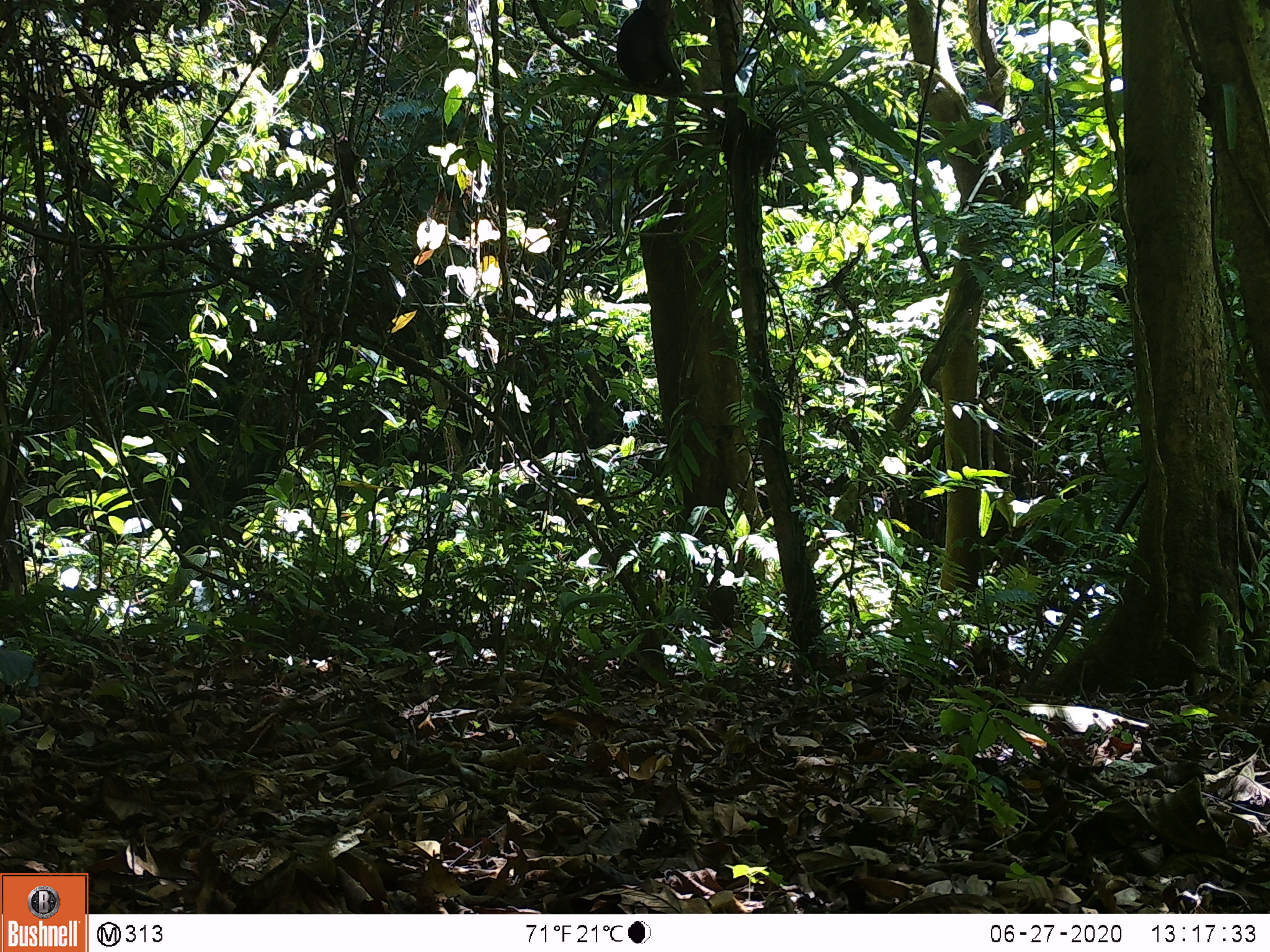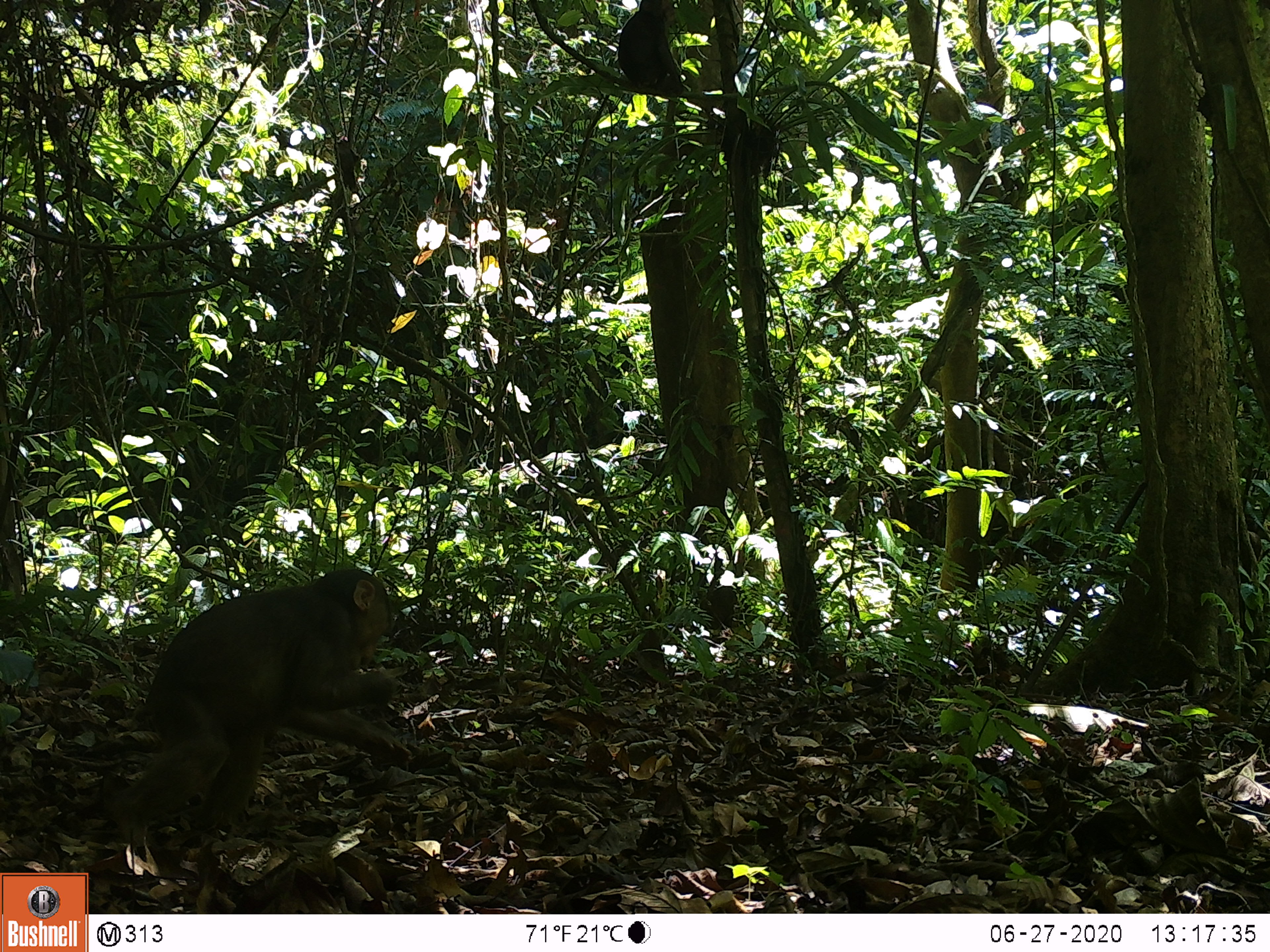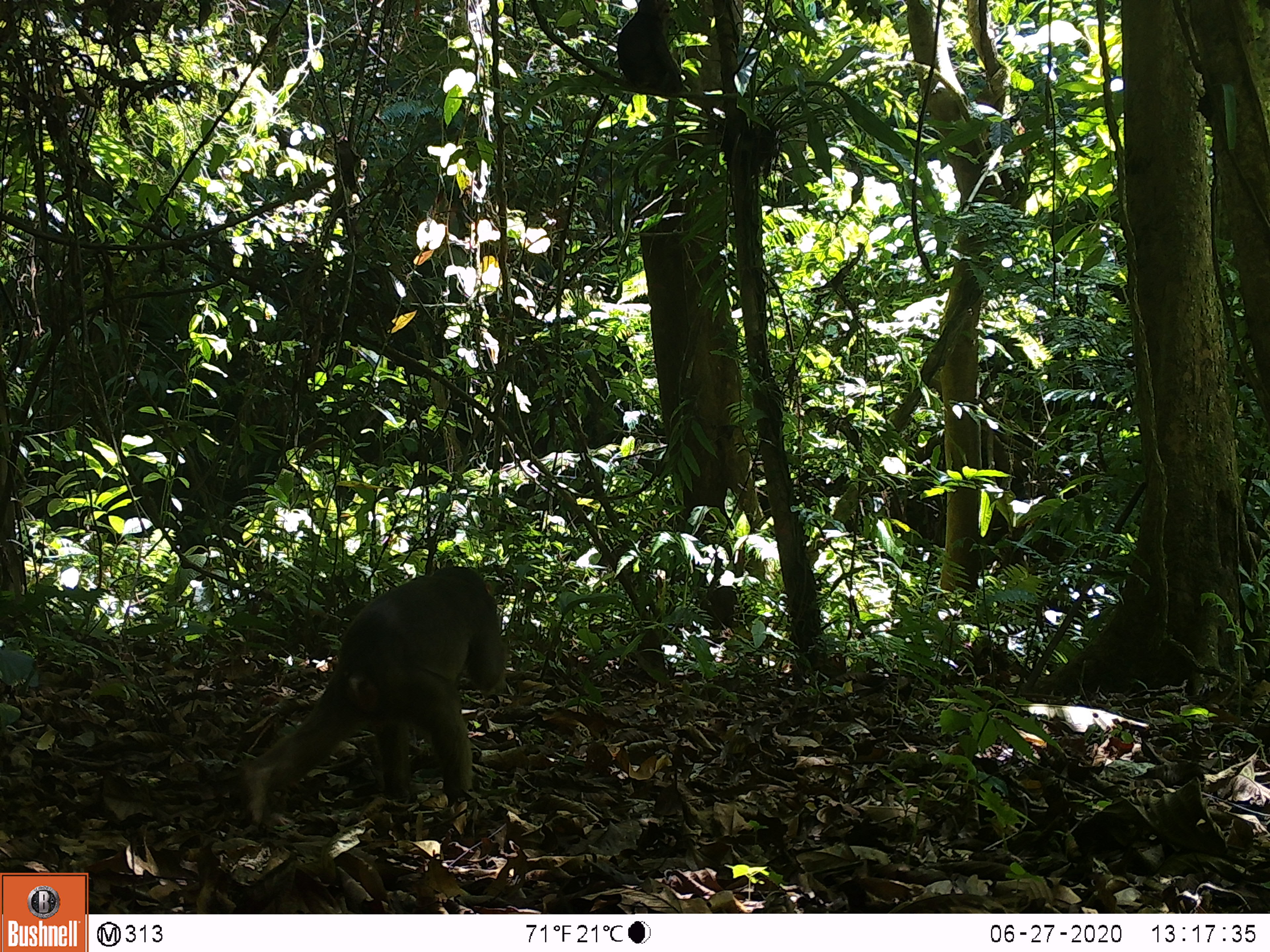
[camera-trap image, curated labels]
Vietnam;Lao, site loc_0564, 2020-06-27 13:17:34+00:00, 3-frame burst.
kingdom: Animalia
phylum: Chordata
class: Mammalia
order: Primates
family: Cercopithecidae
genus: Macaca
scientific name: Macaca arctoides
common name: stump-tailed macaque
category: stump tailed macaque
Stump tailed macaque (stump-tailed macaque) (Macaca arctoides). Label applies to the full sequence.